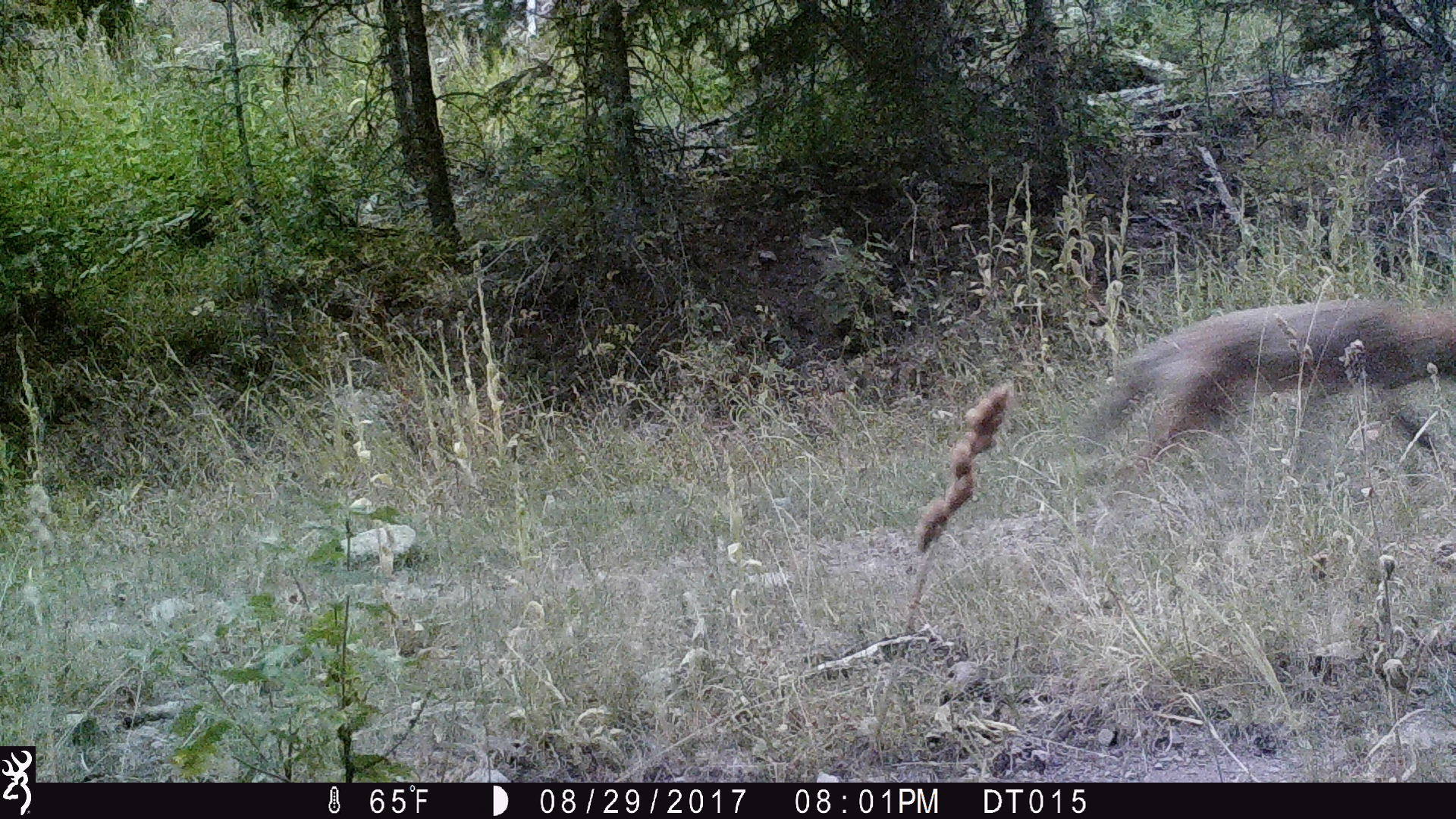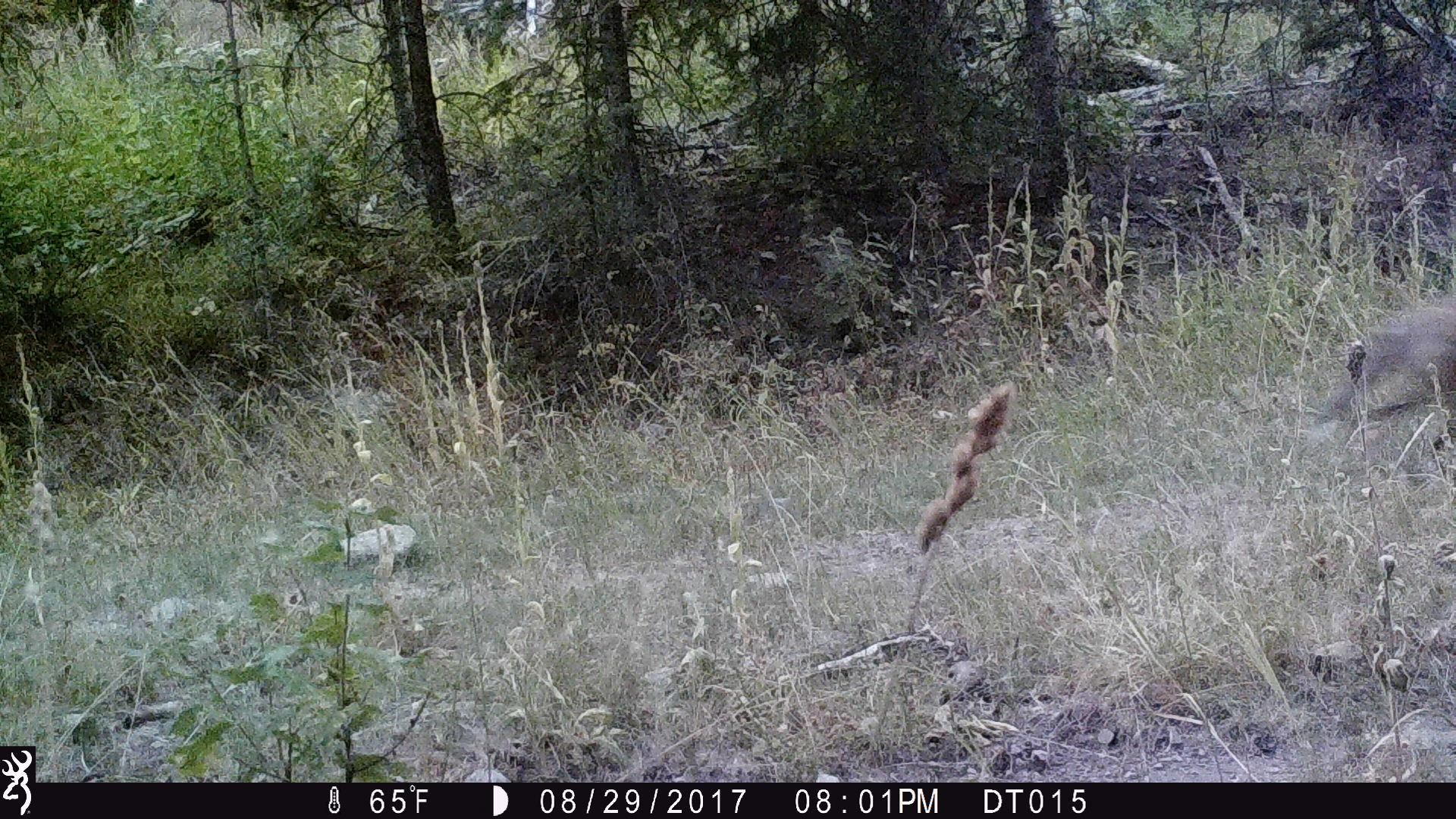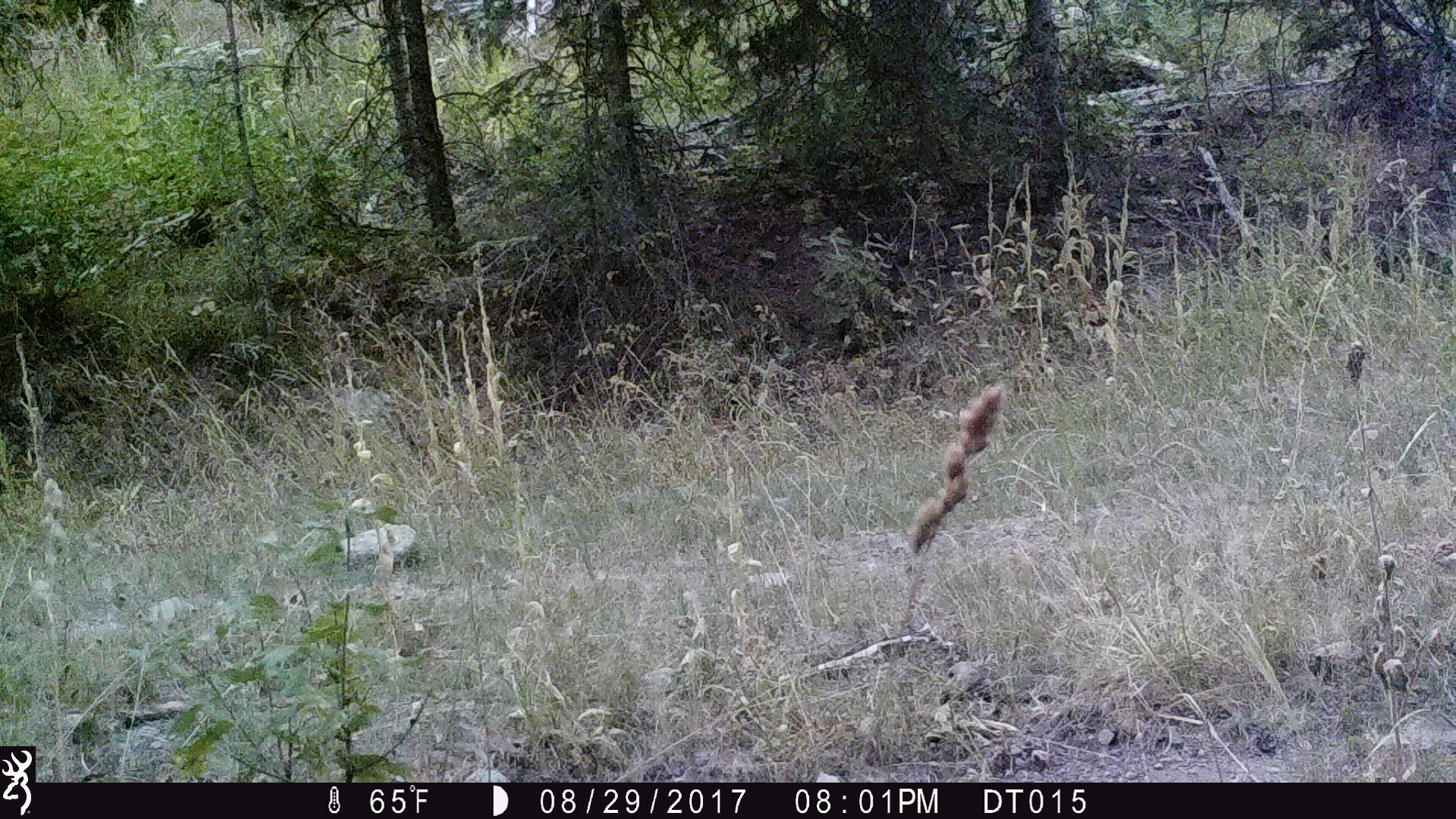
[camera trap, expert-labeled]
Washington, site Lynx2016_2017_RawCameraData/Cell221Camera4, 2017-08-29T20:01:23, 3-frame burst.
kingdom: Animalia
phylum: Chordata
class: Mammalia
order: Carnivora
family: Canidae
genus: Canis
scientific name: Canis latrans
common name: coyote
Canis latrans (coyote). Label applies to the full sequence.